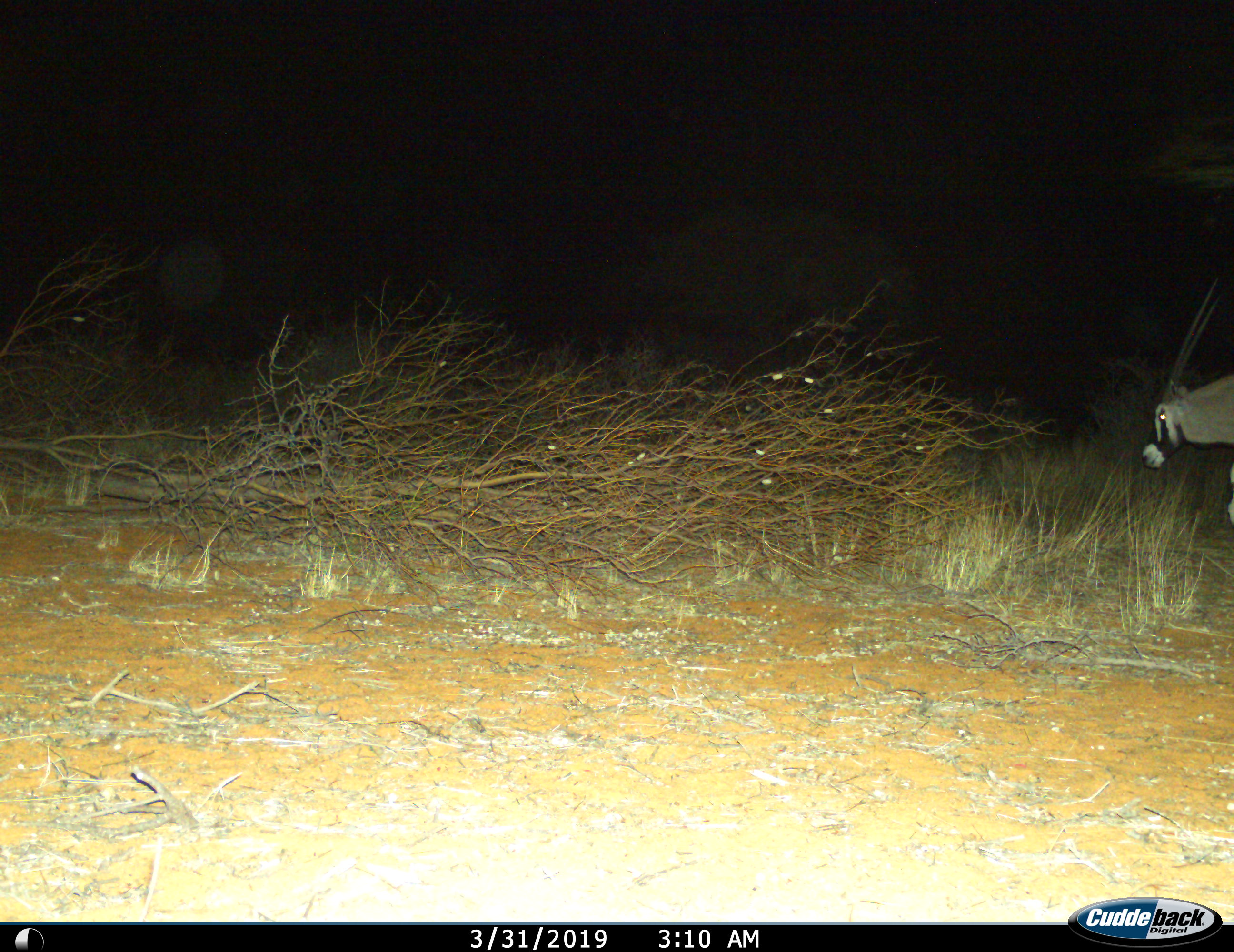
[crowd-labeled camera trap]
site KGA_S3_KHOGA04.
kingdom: Animalia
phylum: Chordata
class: Mammalia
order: Artiodactyla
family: Bovidae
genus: Oryx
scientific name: Oryx gazella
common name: gemsbok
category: oryx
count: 1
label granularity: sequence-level